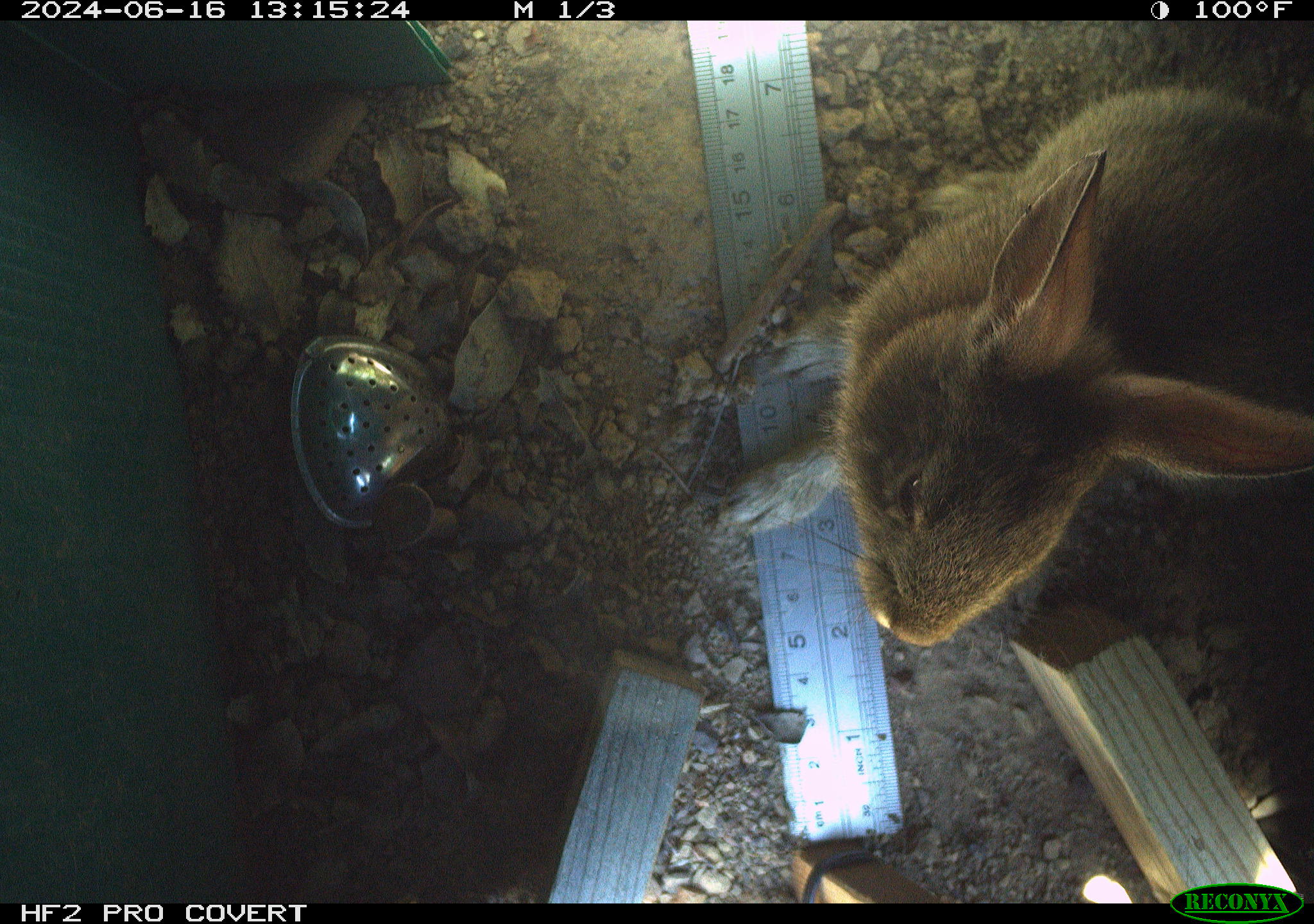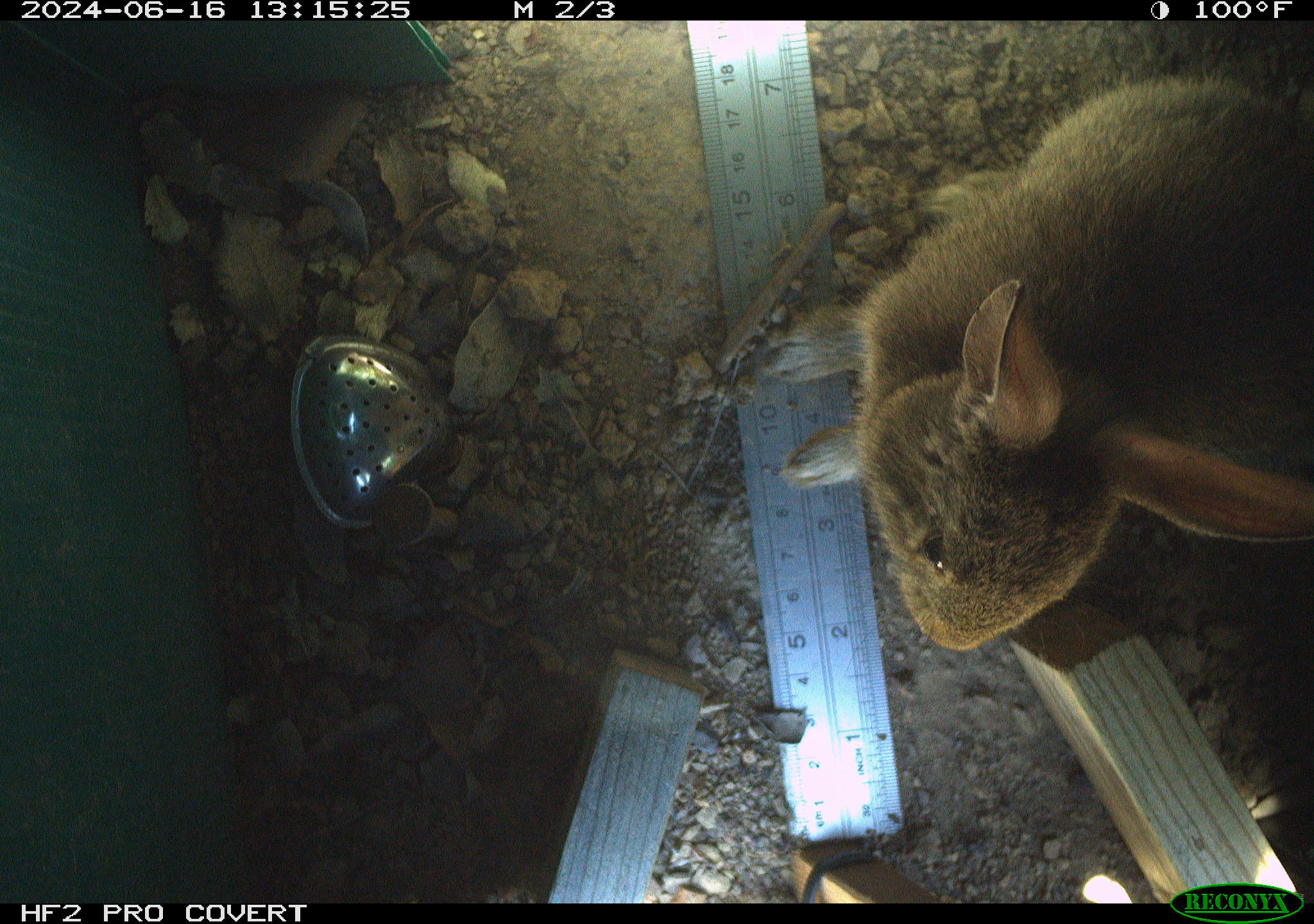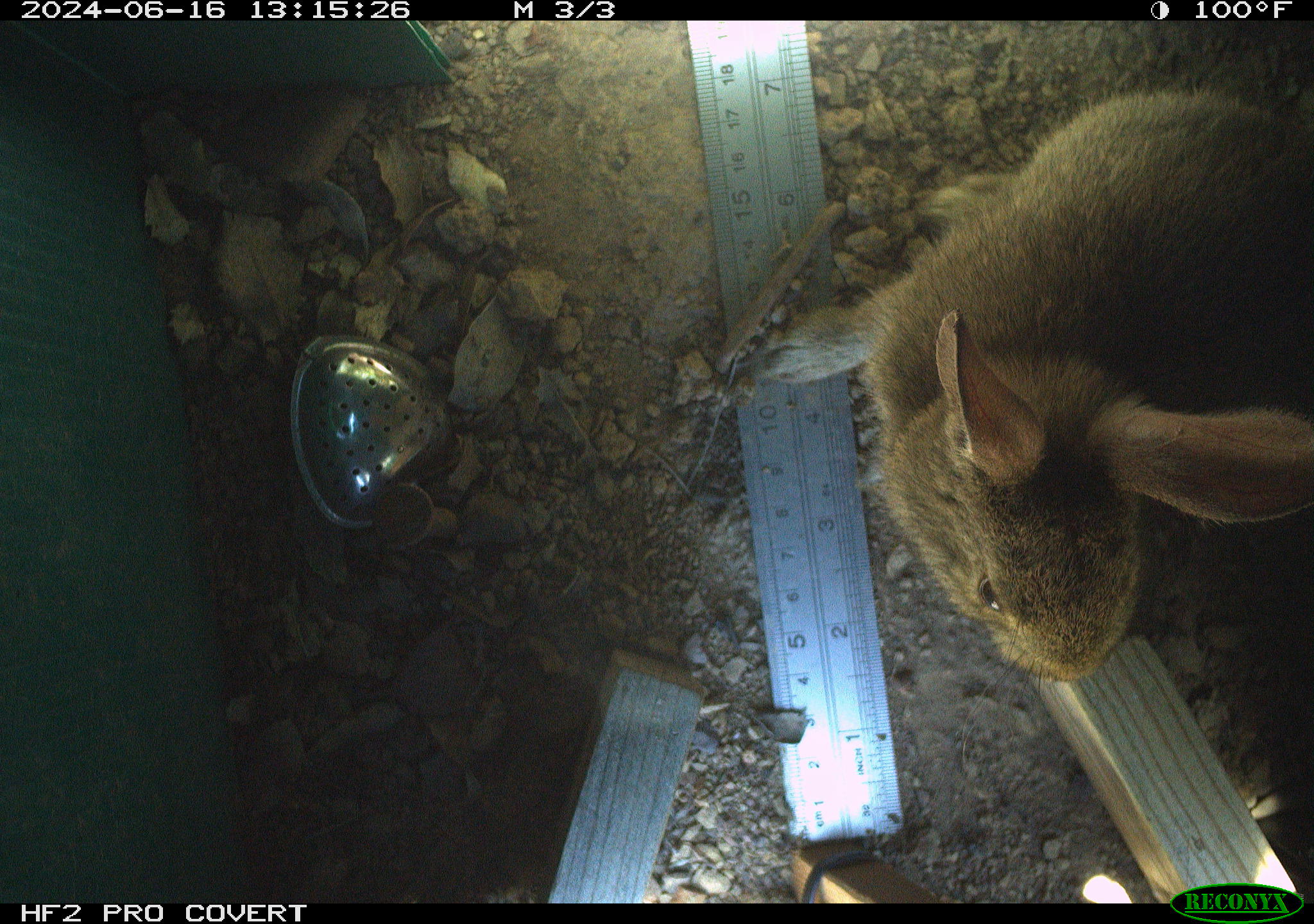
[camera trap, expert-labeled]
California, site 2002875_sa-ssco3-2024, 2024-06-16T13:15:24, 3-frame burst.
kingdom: Animalia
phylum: Chordata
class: Mammalia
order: Lagomorpha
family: Leporidae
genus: Sylvilagus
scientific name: Sylvilagus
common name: cottontail rabbits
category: sylvilagus species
Sylvilagus species (cottontail rabbits) (Sylvilagus).